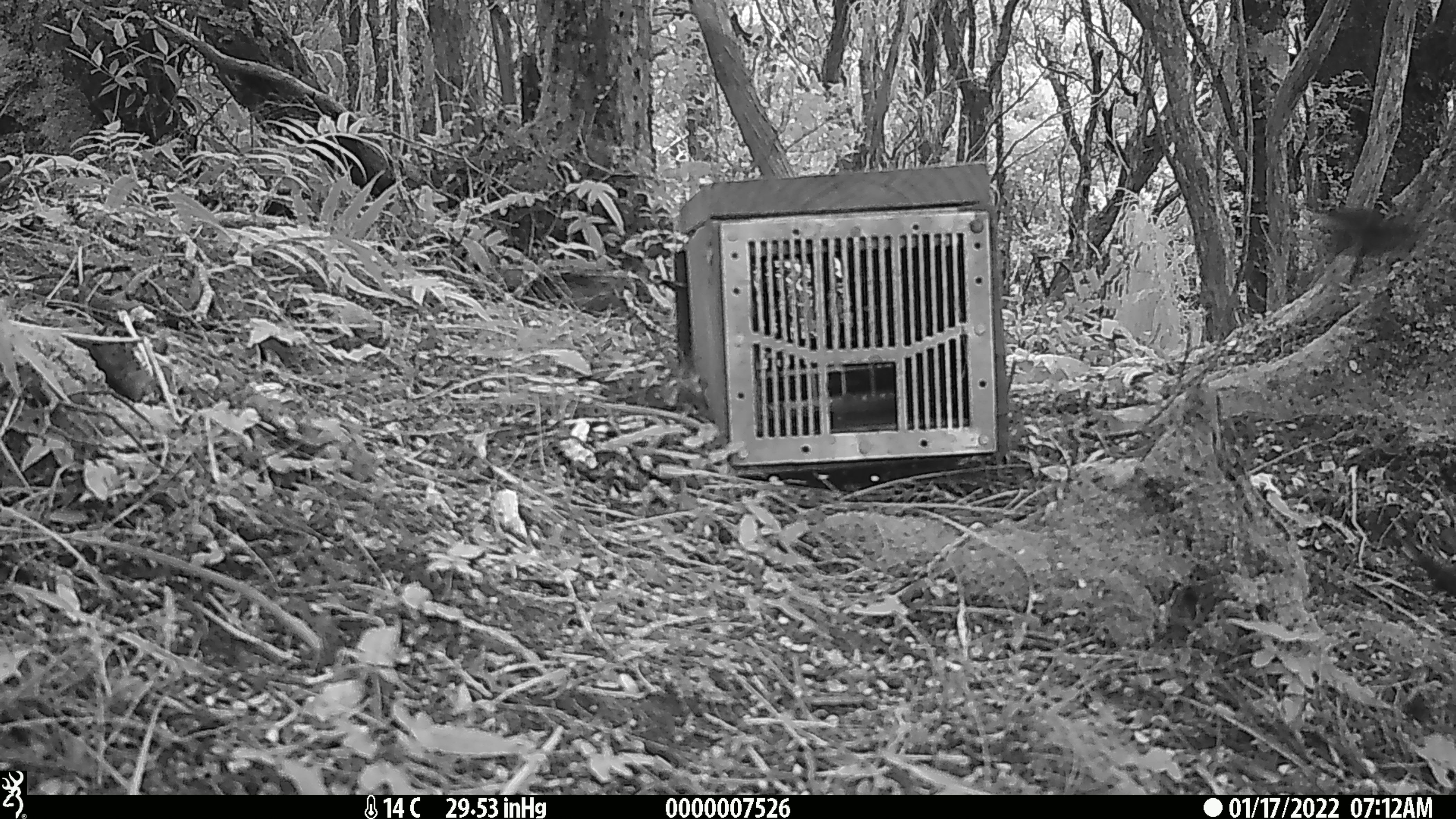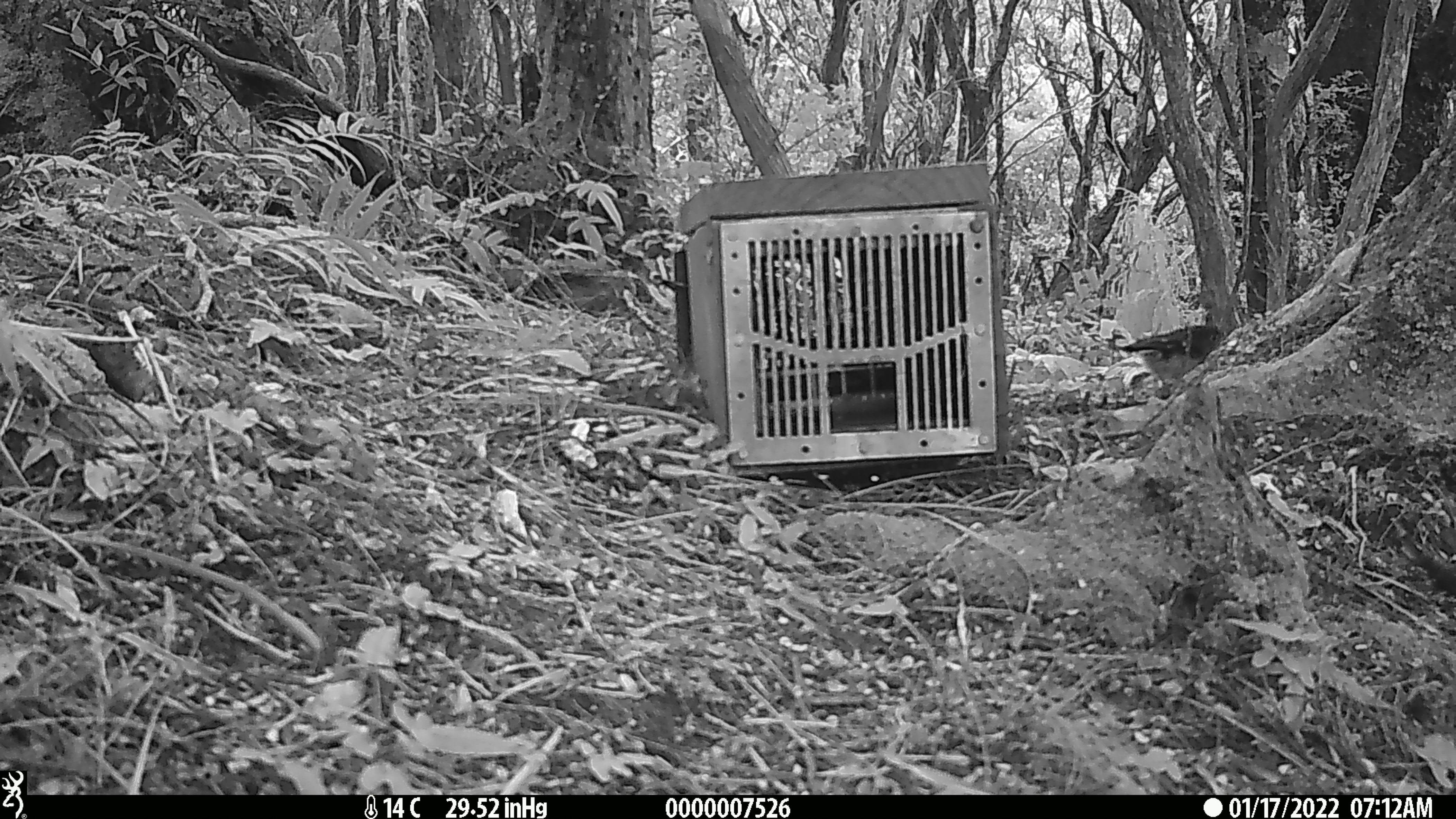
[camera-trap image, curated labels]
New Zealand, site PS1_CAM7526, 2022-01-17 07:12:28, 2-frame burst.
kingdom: Animalia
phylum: Chordata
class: Aves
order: Passeriformes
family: Petroicidae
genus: Petroica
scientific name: Petroica macrocephala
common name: tomtit